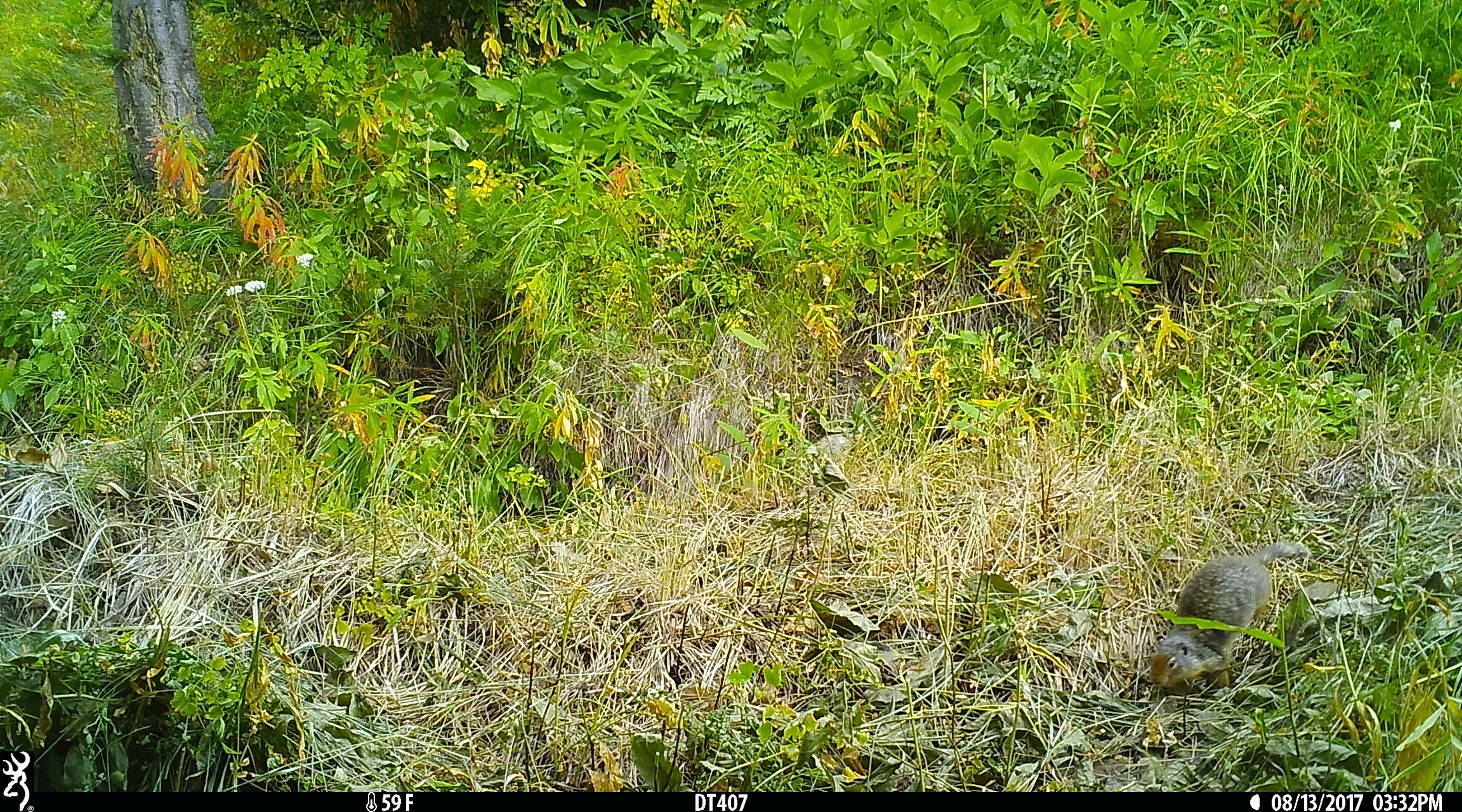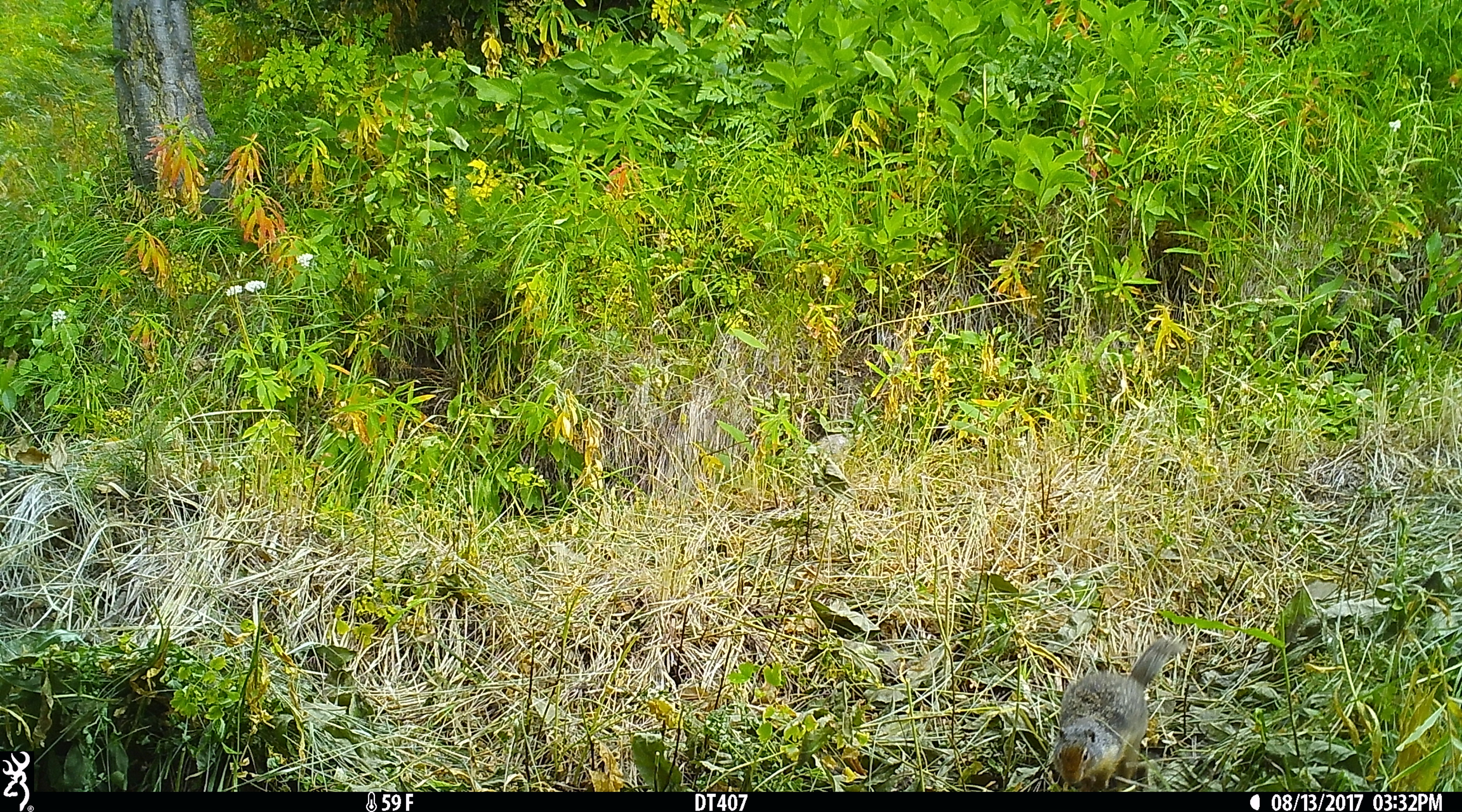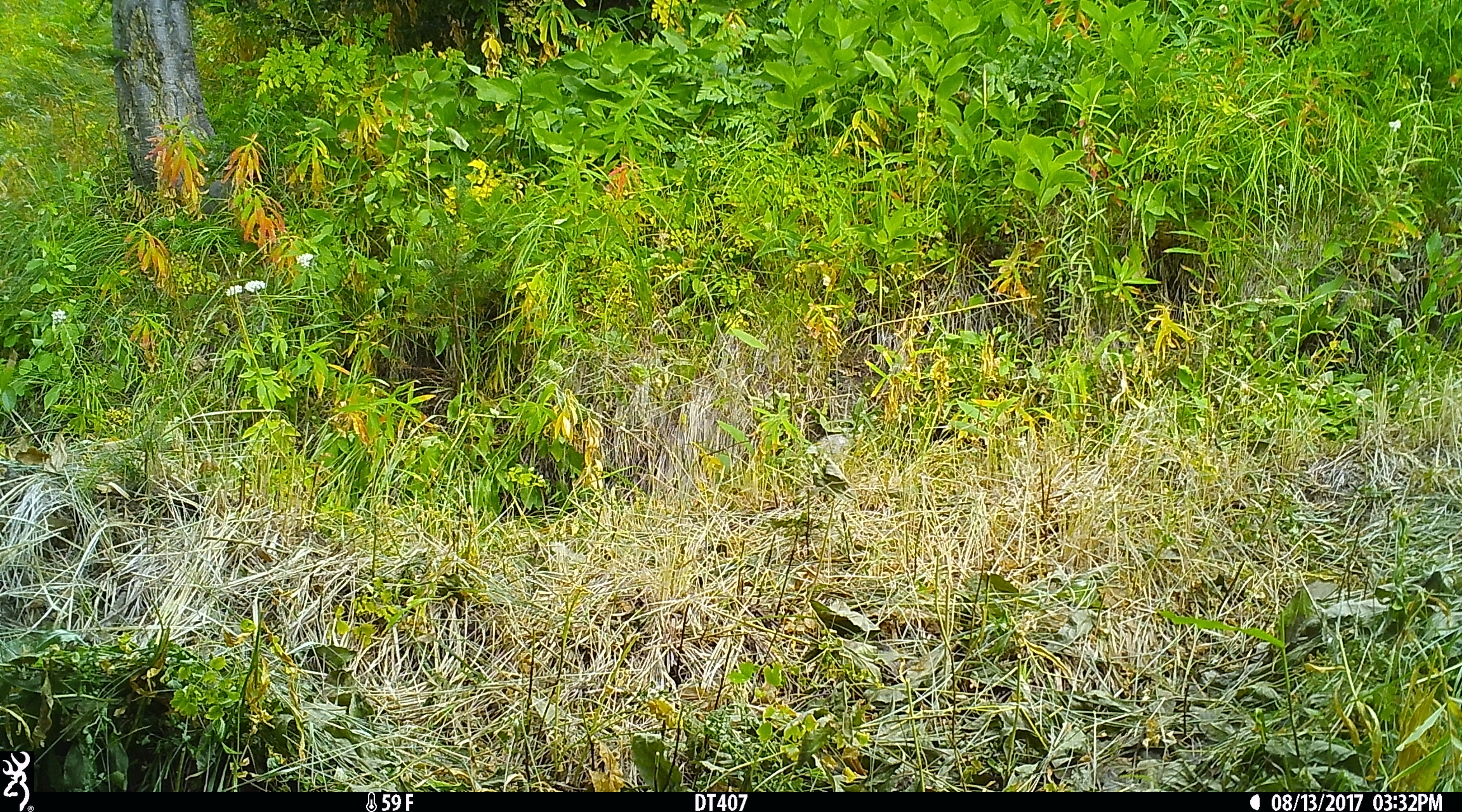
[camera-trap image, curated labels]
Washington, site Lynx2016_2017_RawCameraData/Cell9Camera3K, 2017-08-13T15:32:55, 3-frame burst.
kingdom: Animalia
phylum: Chordata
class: Mammalia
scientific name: Mammalia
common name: small mammal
Small mammal (Mammalia). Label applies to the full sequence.